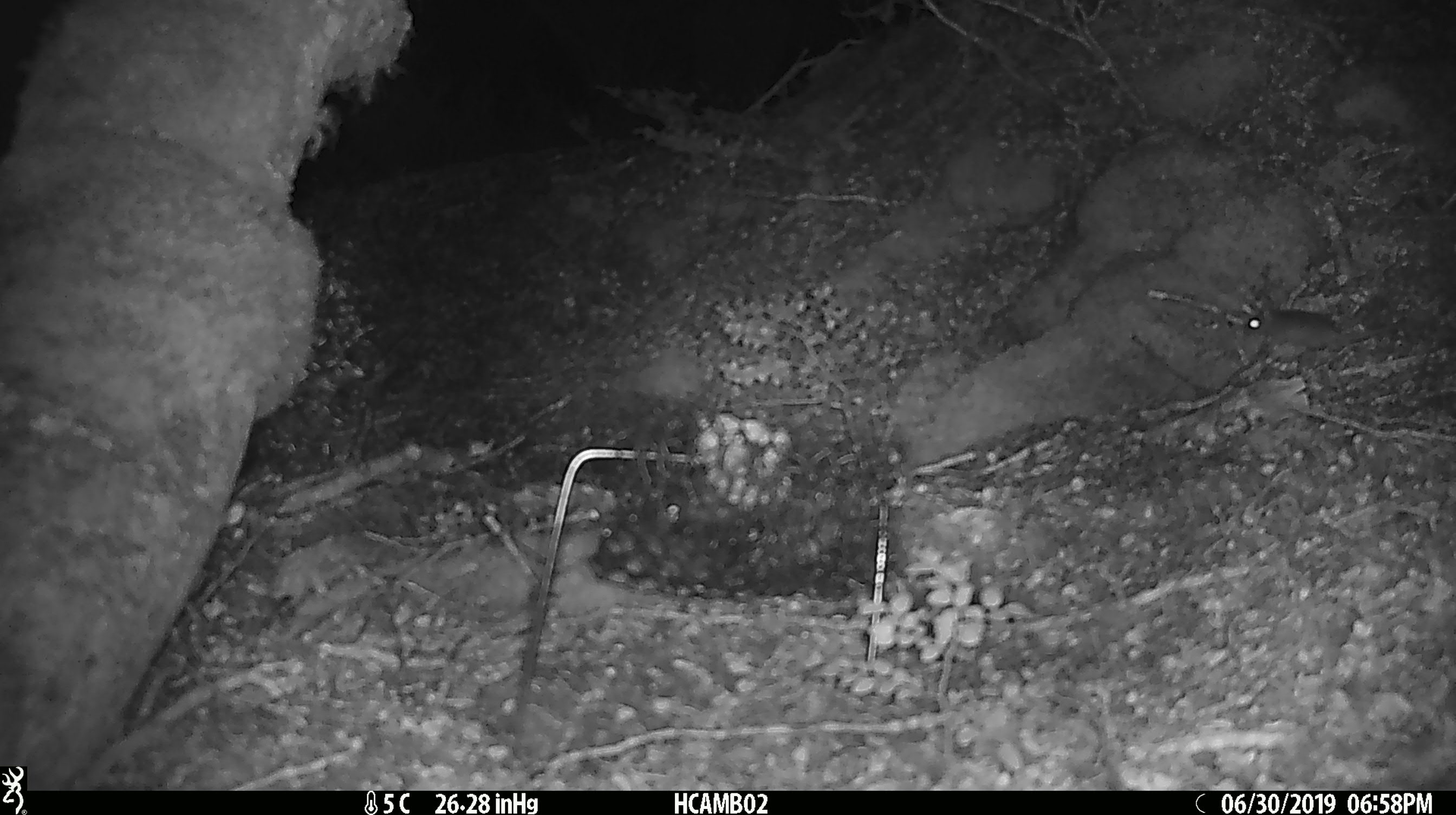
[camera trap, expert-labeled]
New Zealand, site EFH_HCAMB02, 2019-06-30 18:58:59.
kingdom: Animalia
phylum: Chordata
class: Mammalia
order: Rodentia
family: Muridae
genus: Mus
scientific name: Mus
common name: mouse